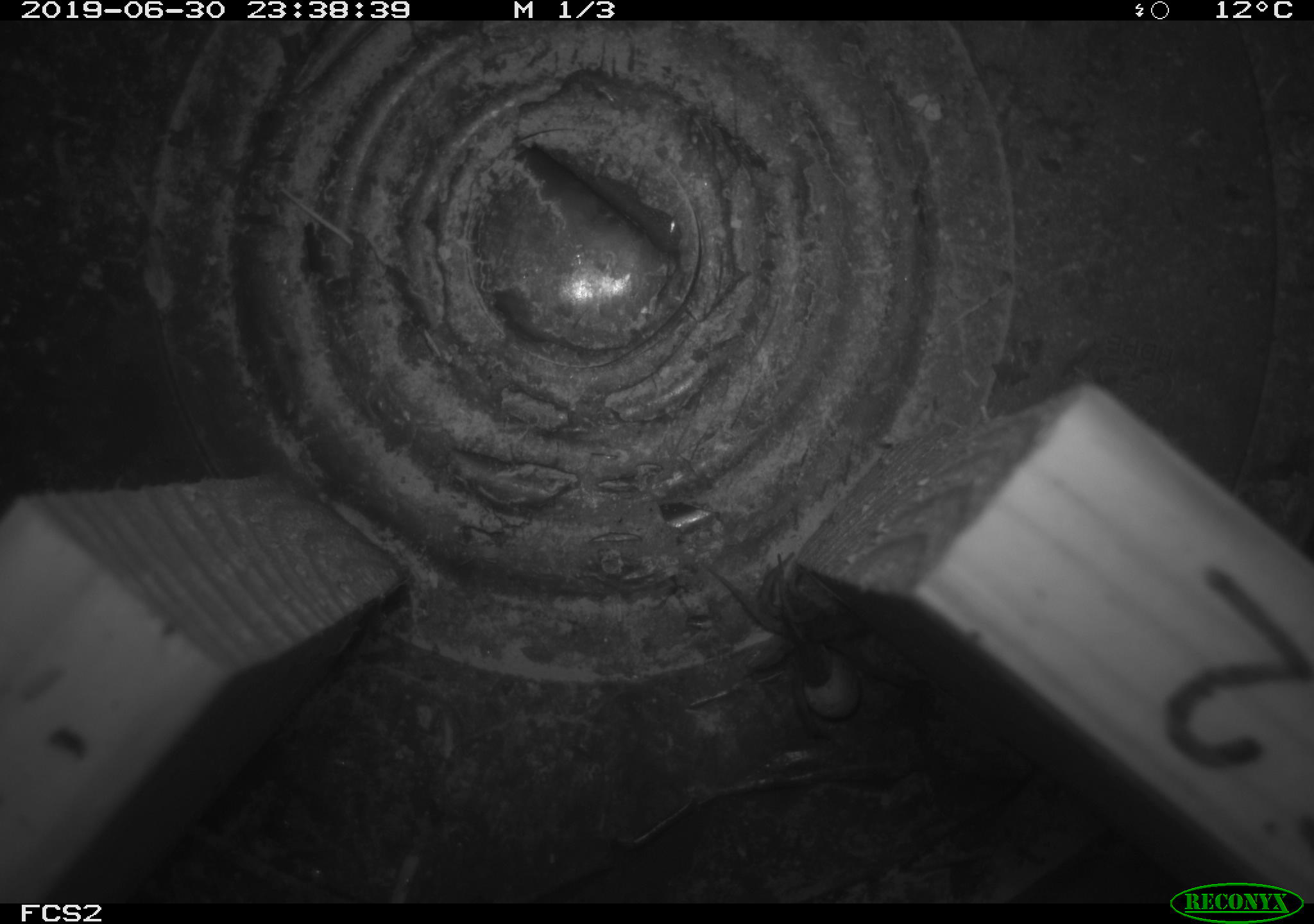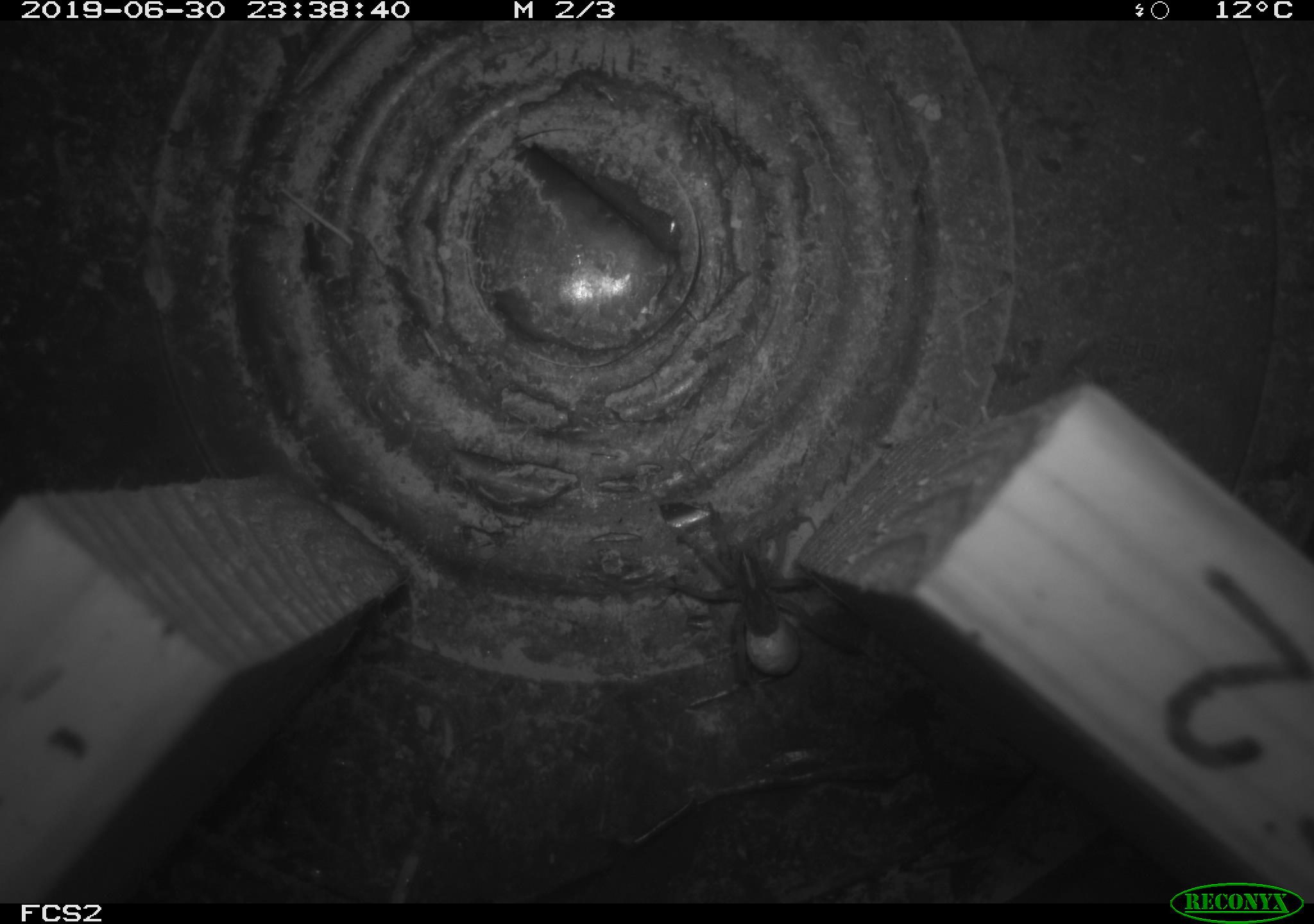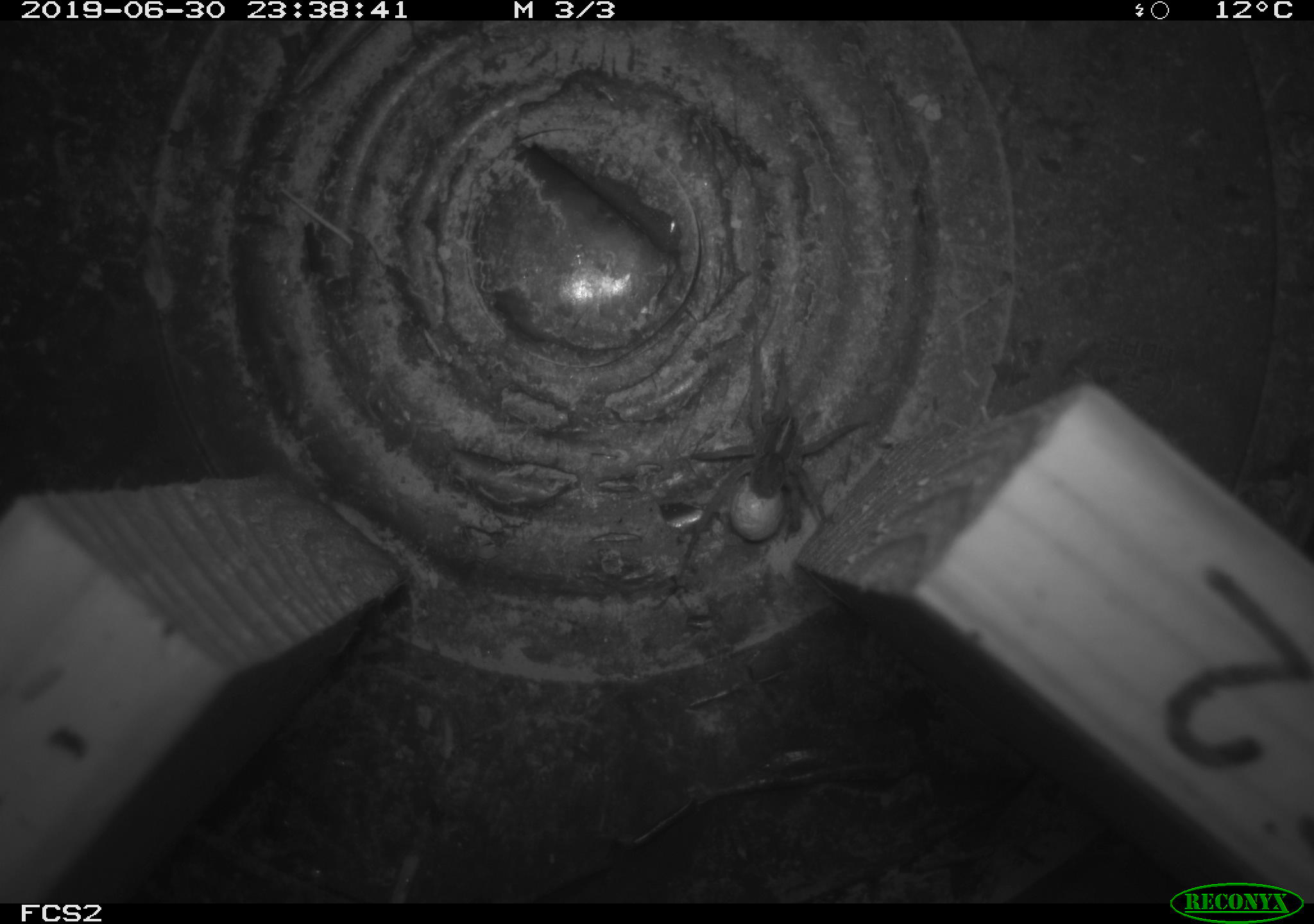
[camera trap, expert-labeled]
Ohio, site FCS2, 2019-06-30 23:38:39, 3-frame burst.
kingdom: Animalia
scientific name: Animalia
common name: animal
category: invertebrate